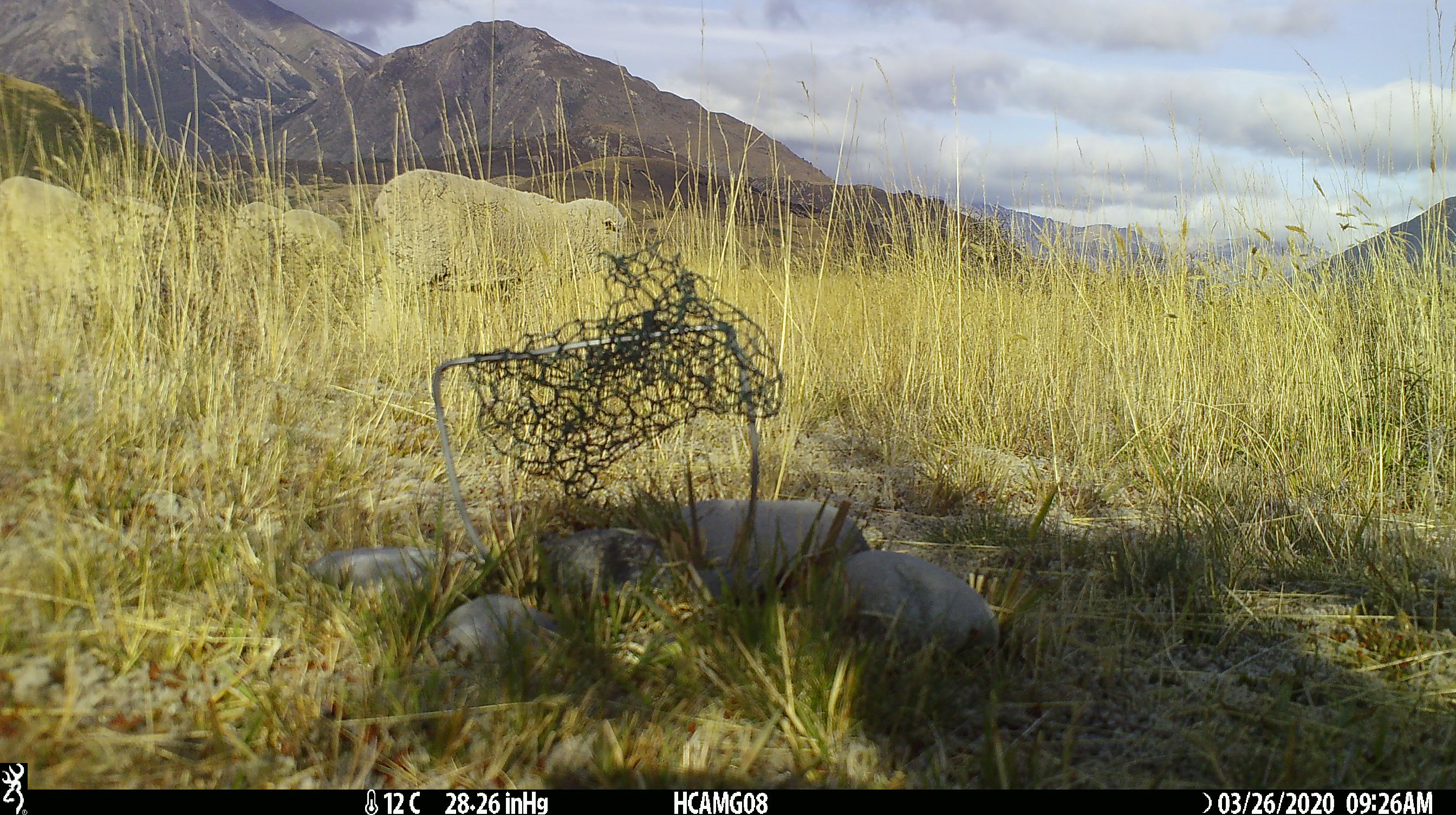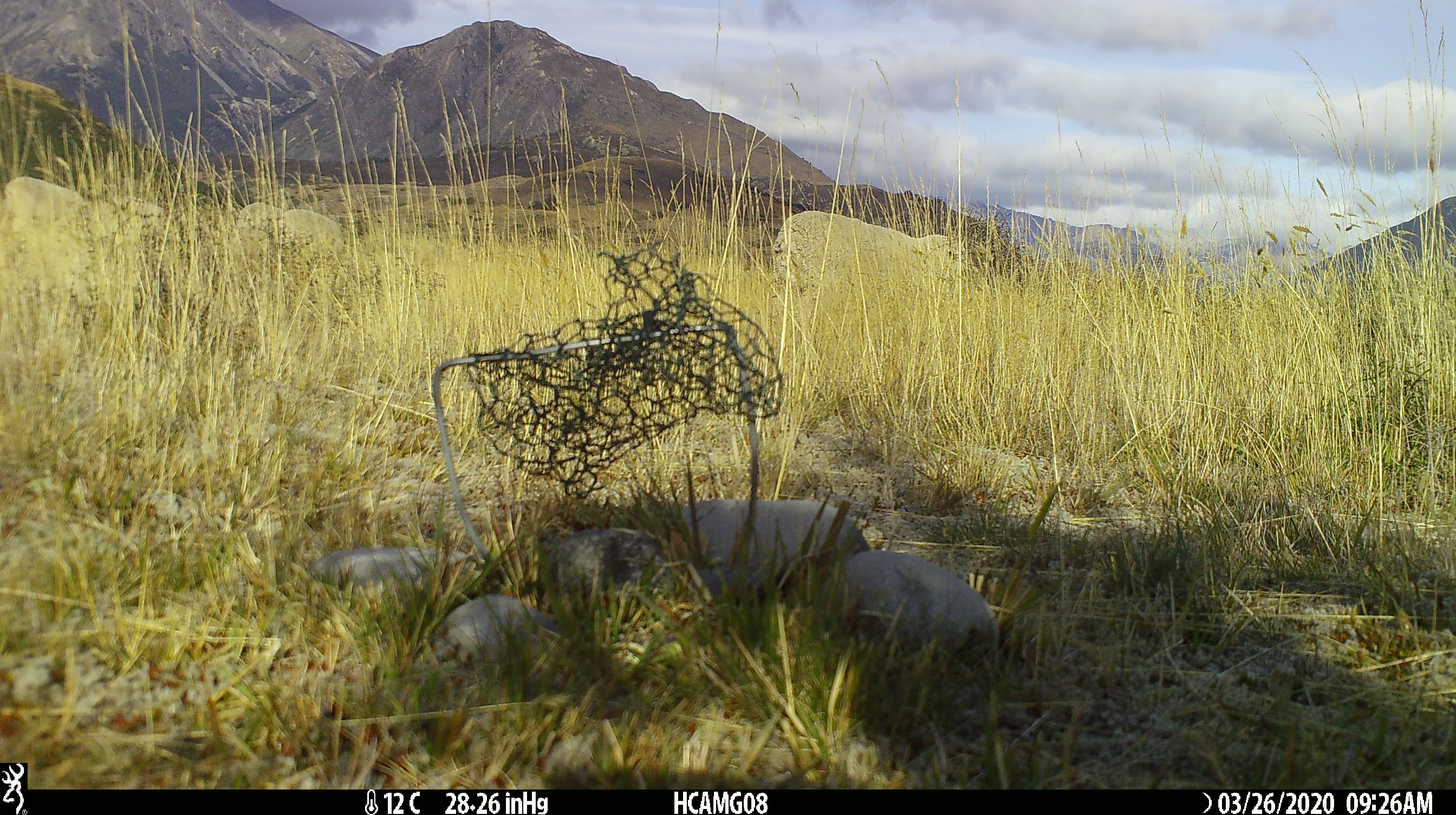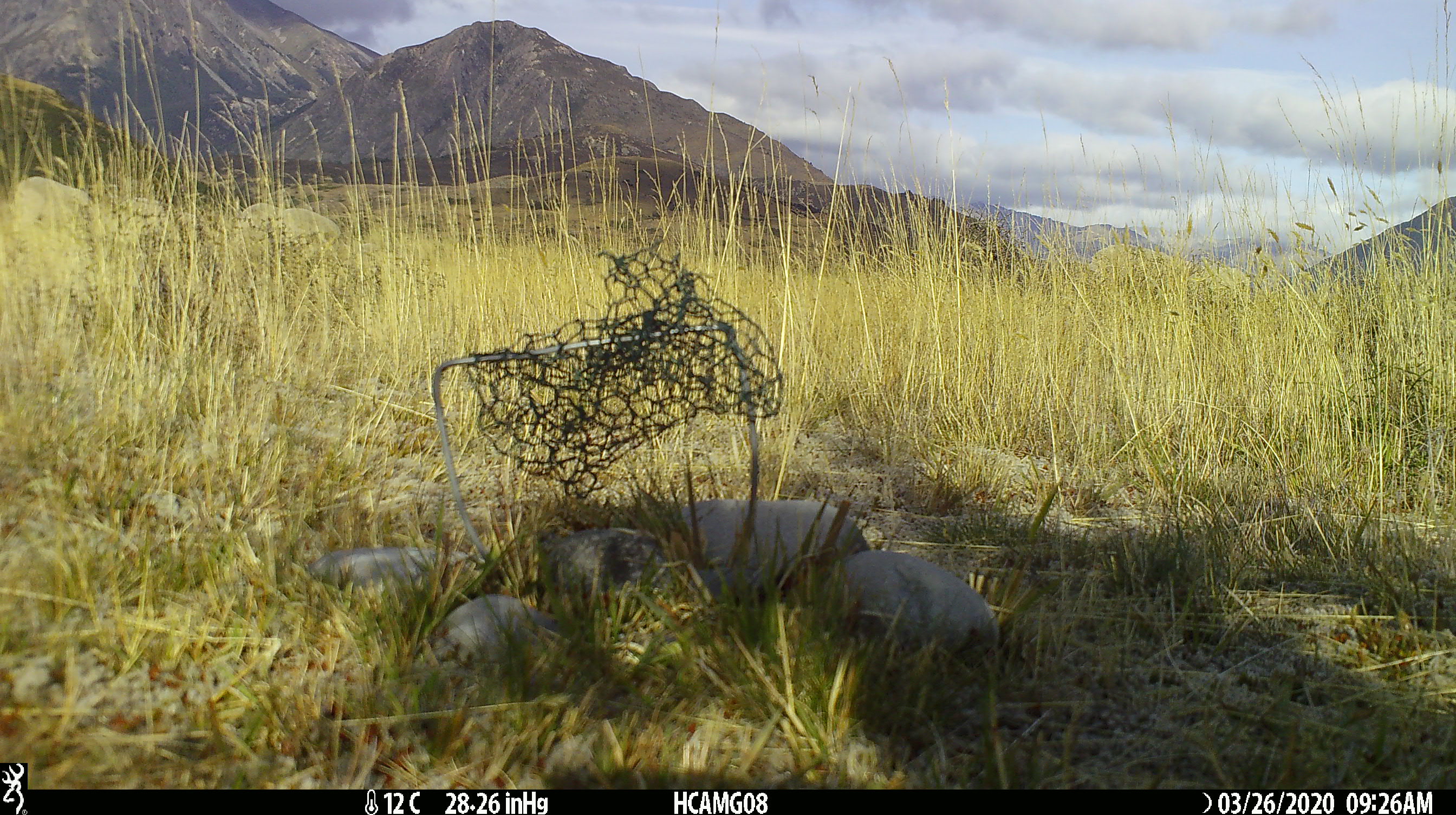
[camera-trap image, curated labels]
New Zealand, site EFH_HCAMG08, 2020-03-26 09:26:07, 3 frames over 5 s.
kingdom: Animalia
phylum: Chordata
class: Mammalia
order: Artiodactyla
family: Bovidae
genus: Ovis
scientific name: Ovis aries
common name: domestic sheep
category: sheep